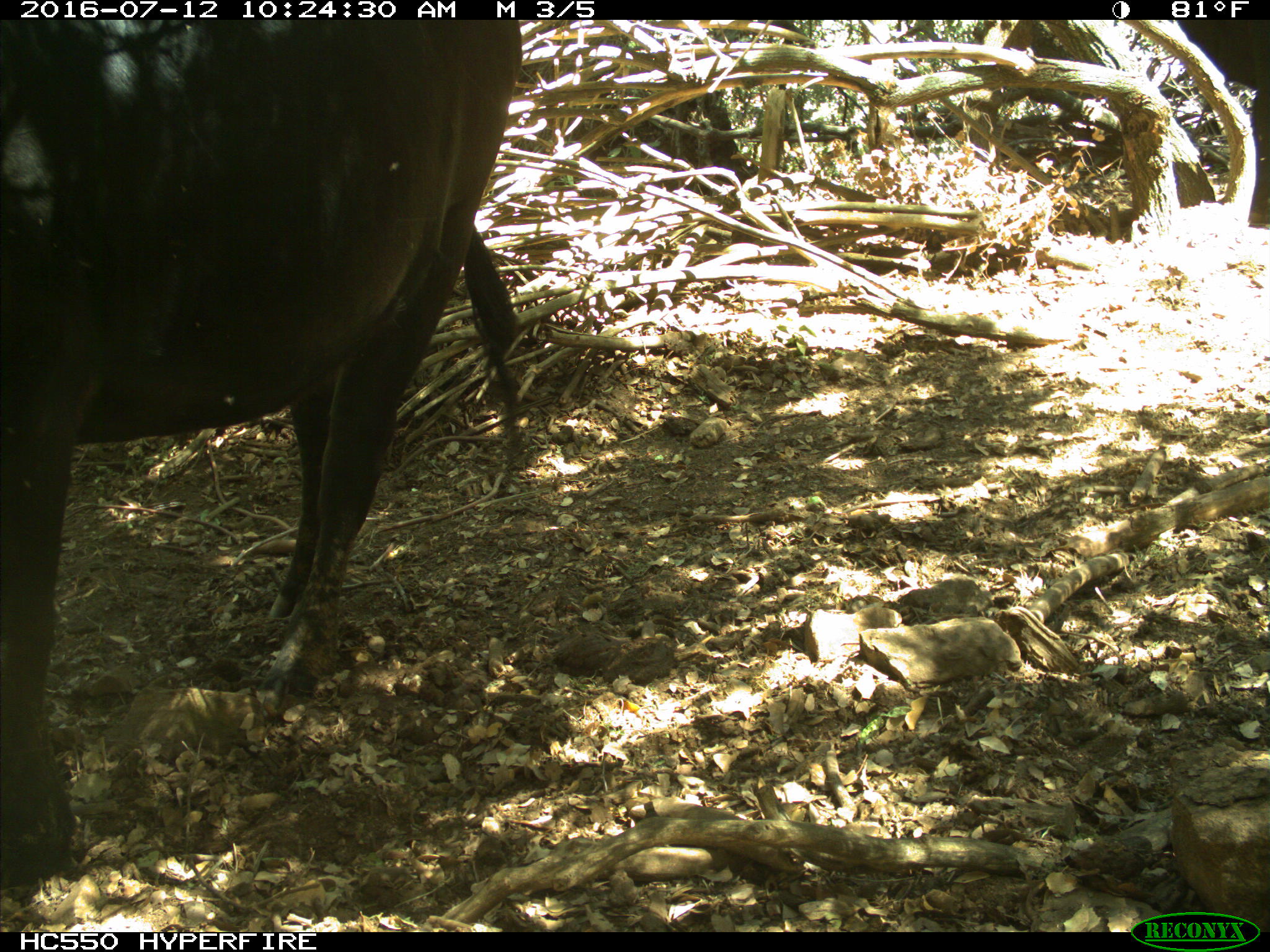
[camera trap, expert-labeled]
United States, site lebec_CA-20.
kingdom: Animalia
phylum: Chordata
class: Mammalia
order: Artiodactyla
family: Bovidae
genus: Bos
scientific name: Bos taurus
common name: domestic cow